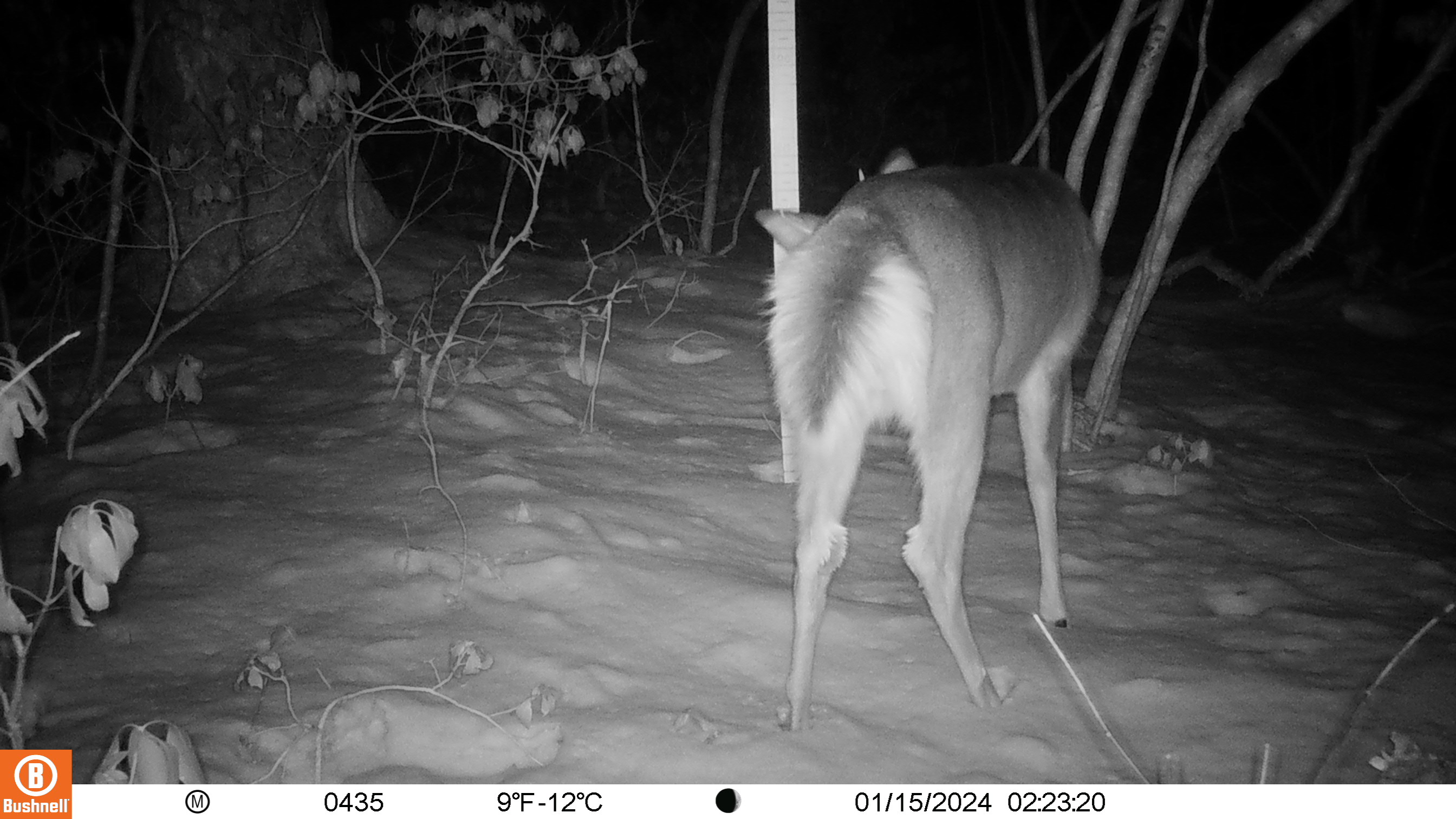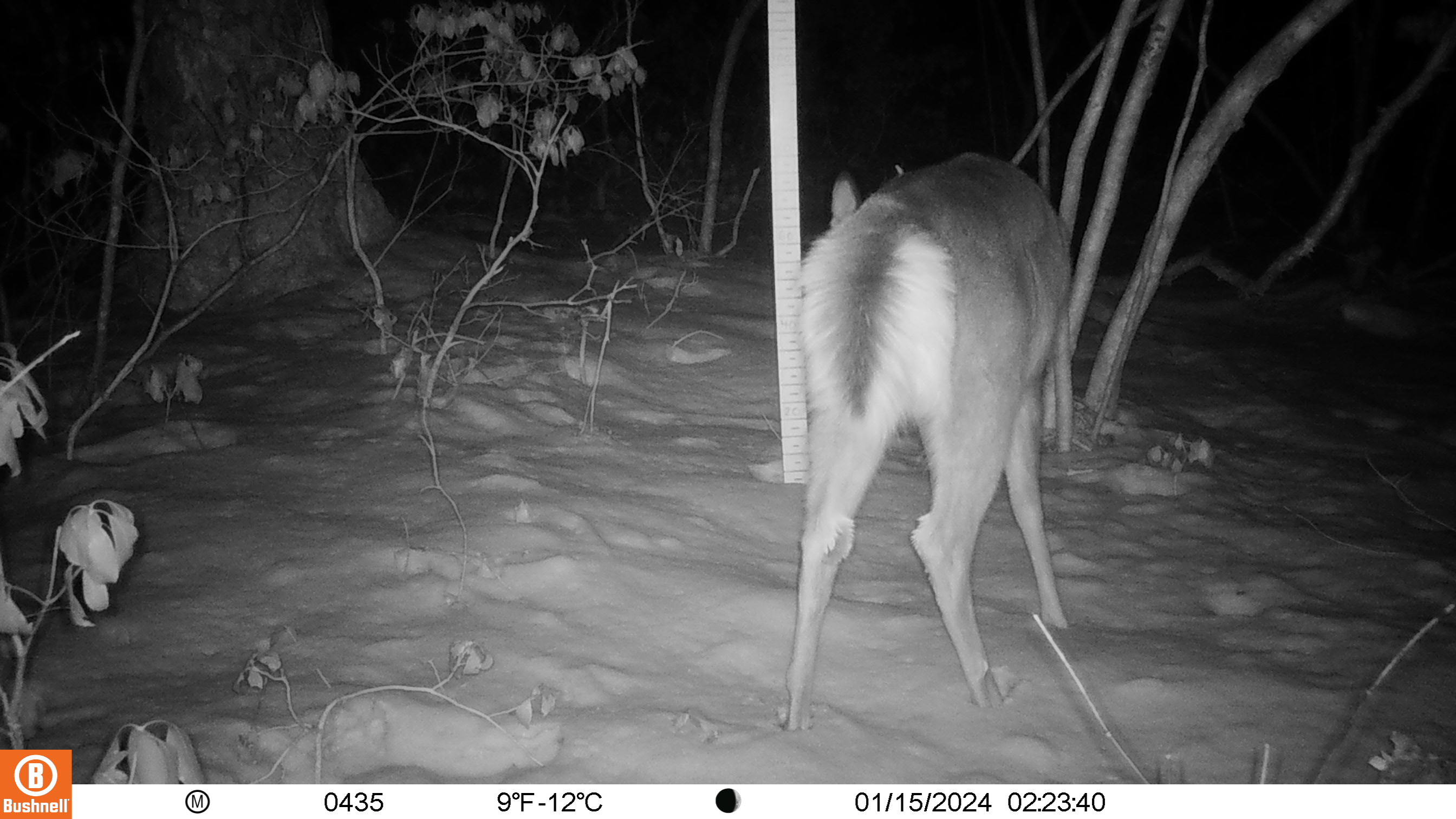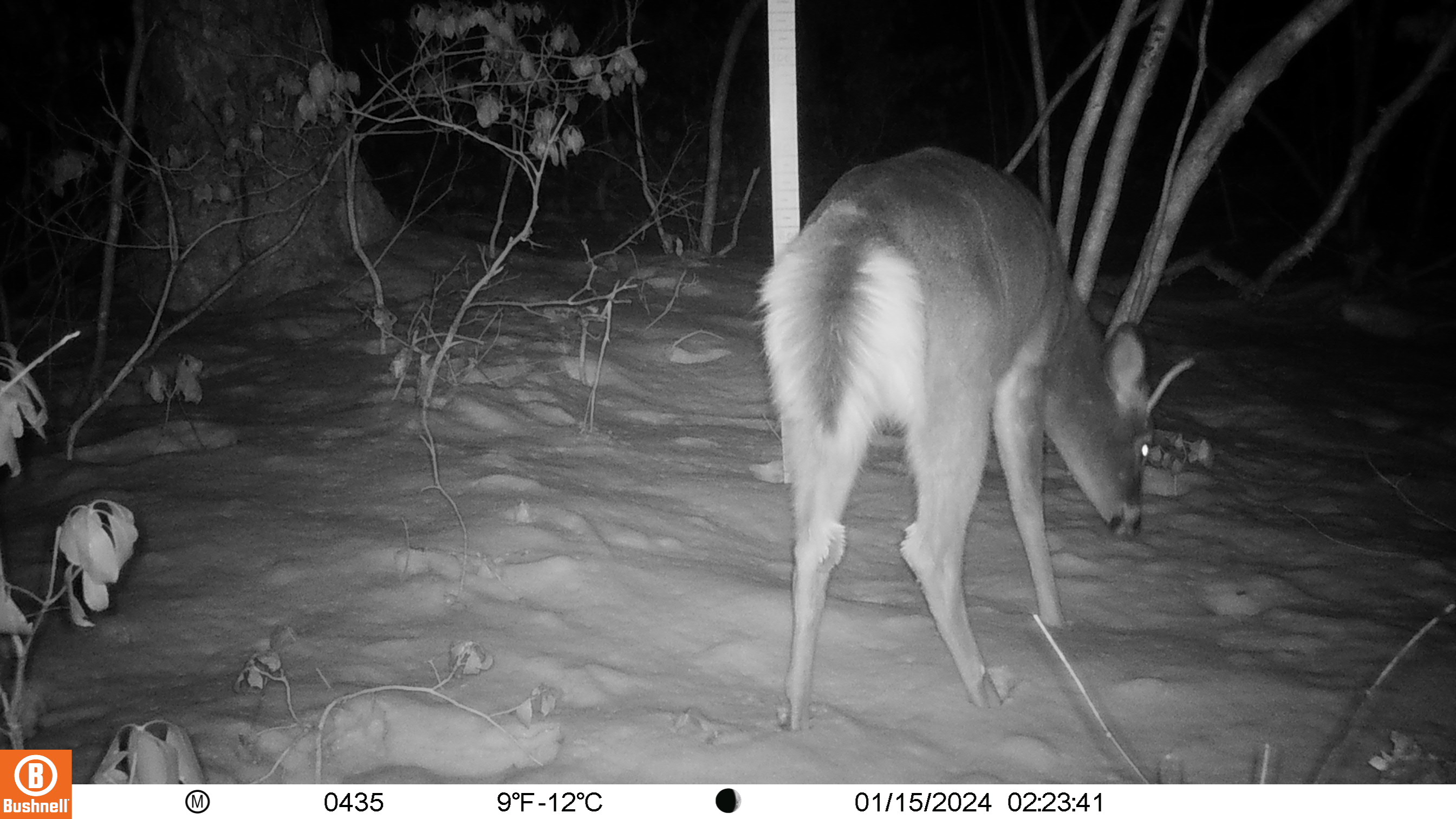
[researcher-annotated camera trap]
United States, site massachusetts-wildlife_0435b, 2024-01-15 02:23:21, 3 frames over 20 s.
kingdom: Animalia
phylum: Chordata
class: Mammalia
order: Artiodactyla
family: Cervidae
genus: Odocoileus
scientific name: Odocoileus virginianus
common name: white-tailed deer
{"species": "white-tailed deer (Odocoileus virginianus)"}